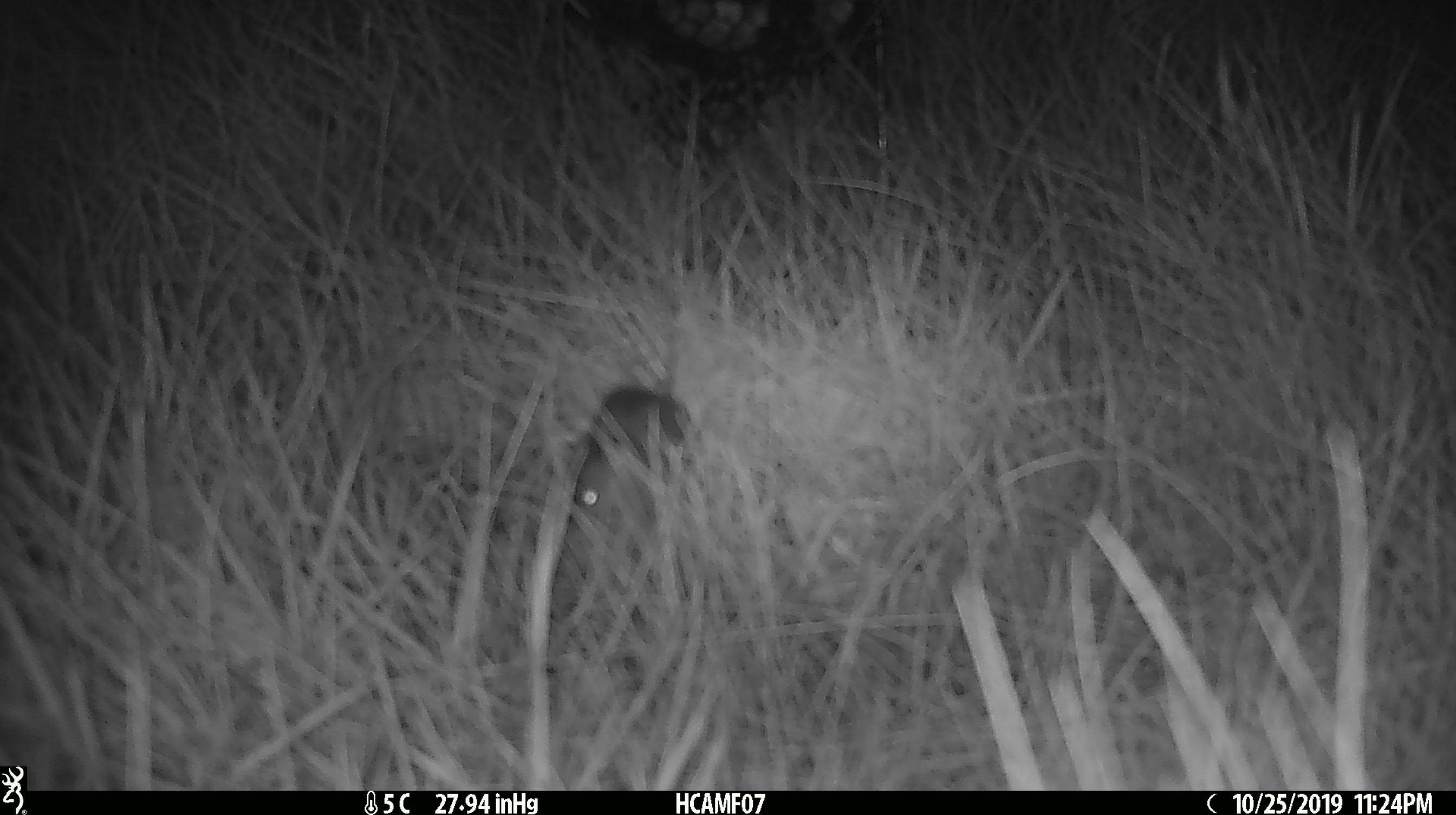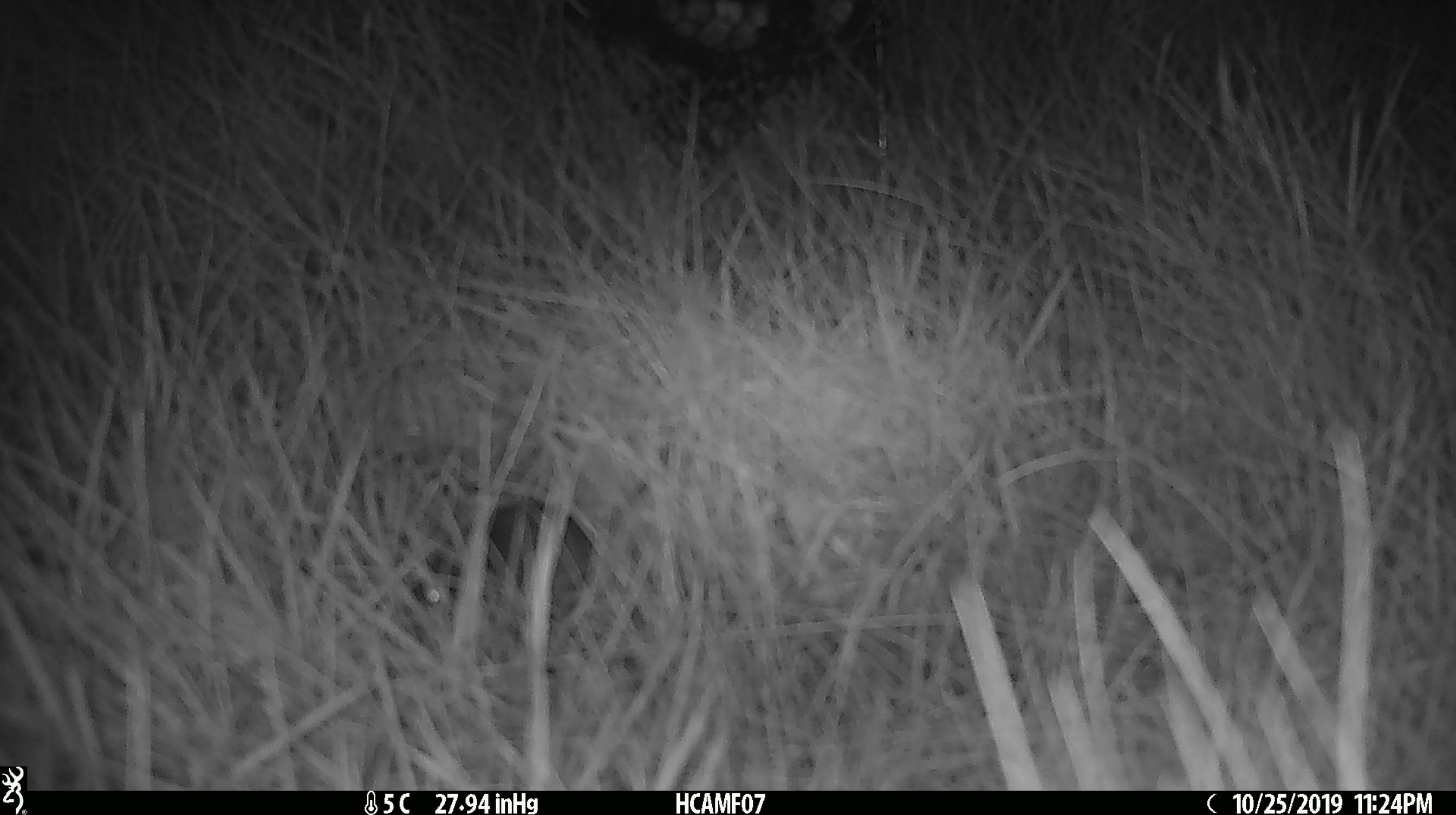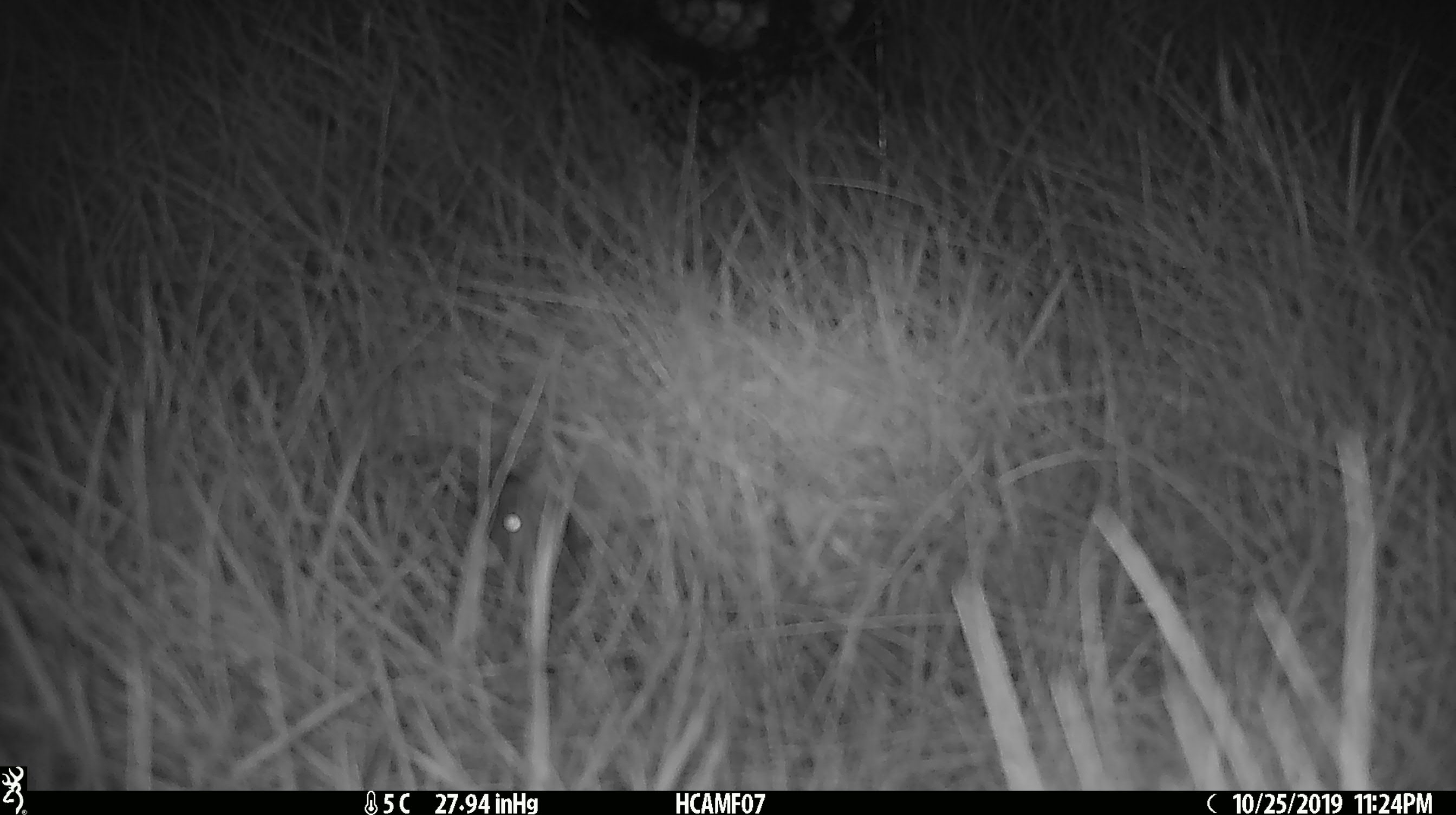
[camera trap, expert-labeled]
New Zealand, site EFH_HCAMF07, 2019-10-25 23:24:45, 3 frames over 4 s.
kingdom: Animalia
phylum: Chordata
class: Mammalia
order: Rodentia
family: Muridae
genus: Mus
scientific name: Mus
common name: mouse